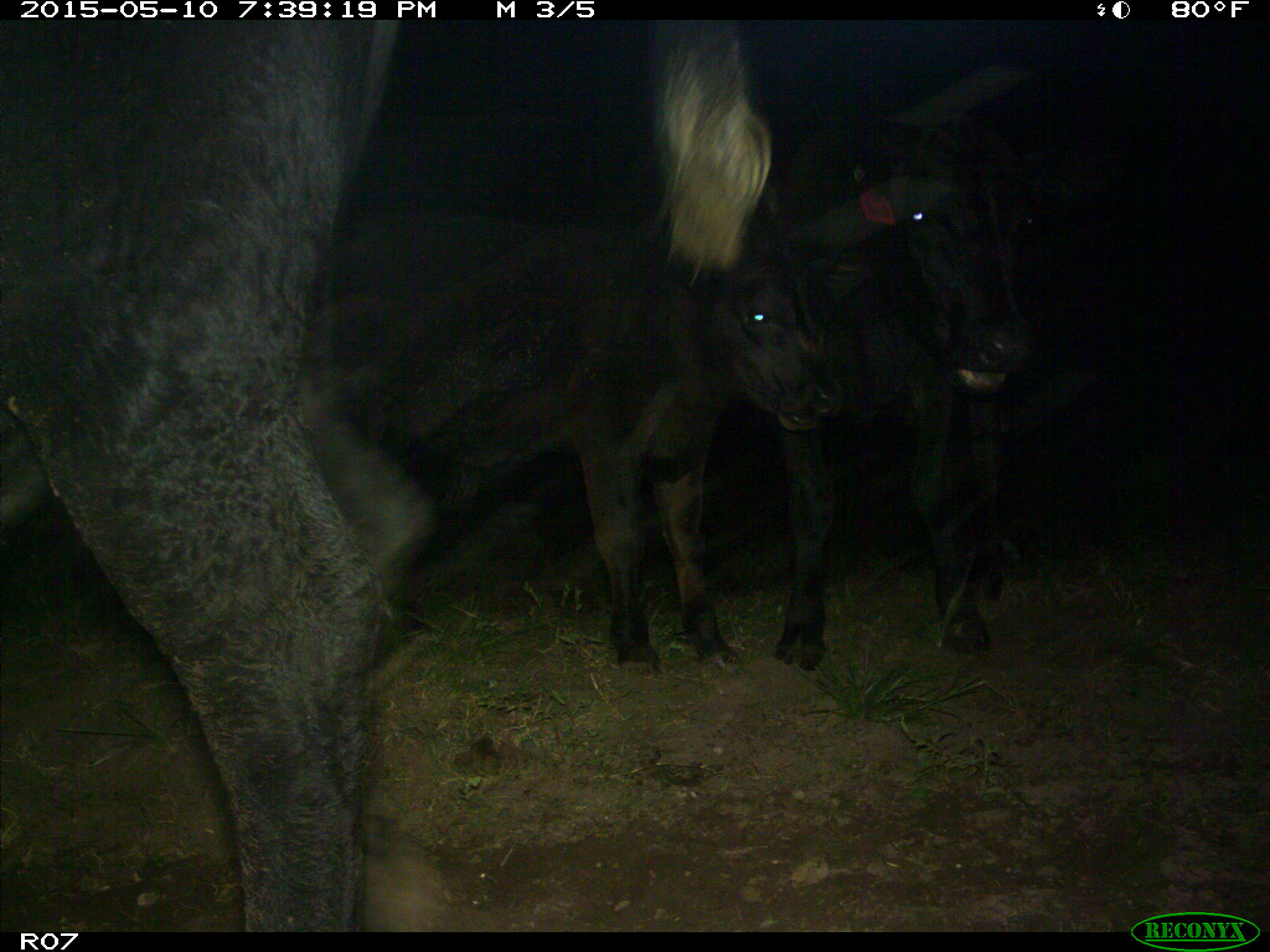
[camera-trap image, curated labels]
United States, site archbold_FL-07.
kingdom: Animalia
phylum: Chordata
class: Mammalia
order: Artiodactyla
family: Bovidae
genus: Bos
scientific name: Bos taurus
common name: domestic cow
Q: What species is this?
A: Bos taurus (domestic cow).